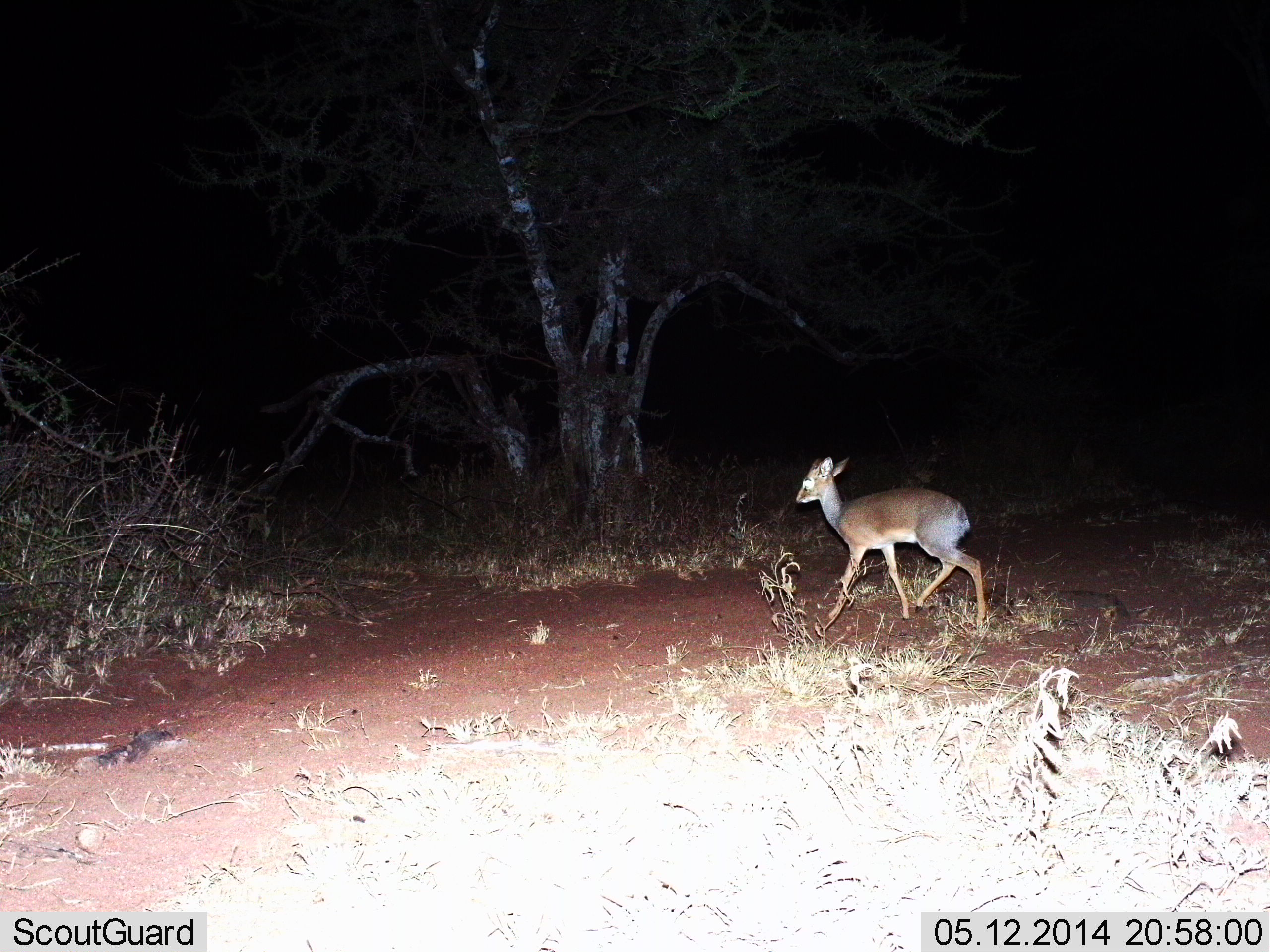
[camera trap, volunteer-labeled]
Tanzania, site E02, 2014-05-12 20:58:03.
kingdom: Animalia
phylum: Chordata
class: Mammalia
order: Artiodactyla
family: Bovidae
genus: Madoqua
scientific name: Madoqua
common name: dikdik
Dikdik (Madoqua), count 1. Behavior (volunteer vote fractions): standing 10%, resting 0%, moving 90%, interacting 0%. Young present (vote fraction): 0%. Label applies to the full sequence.